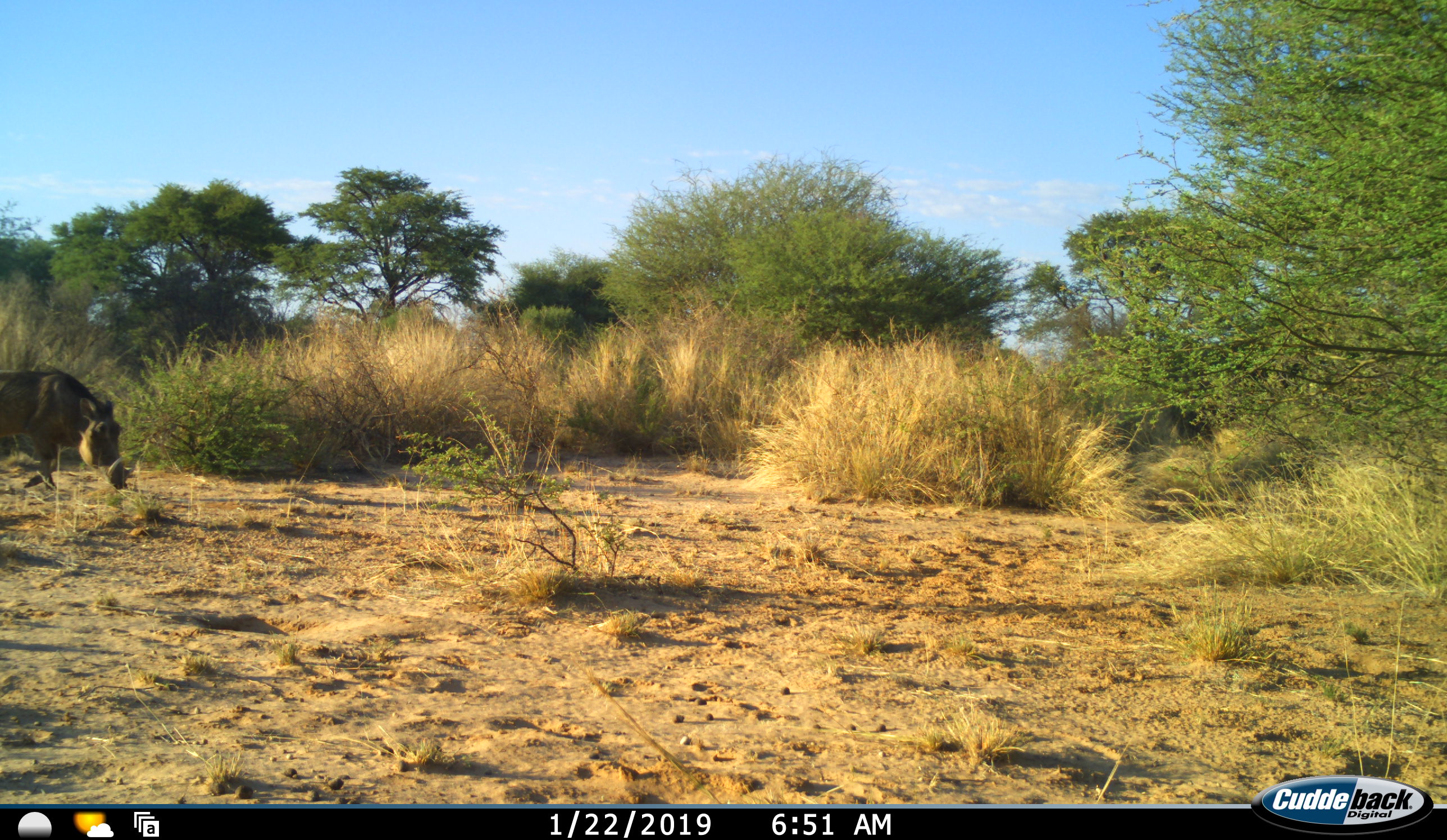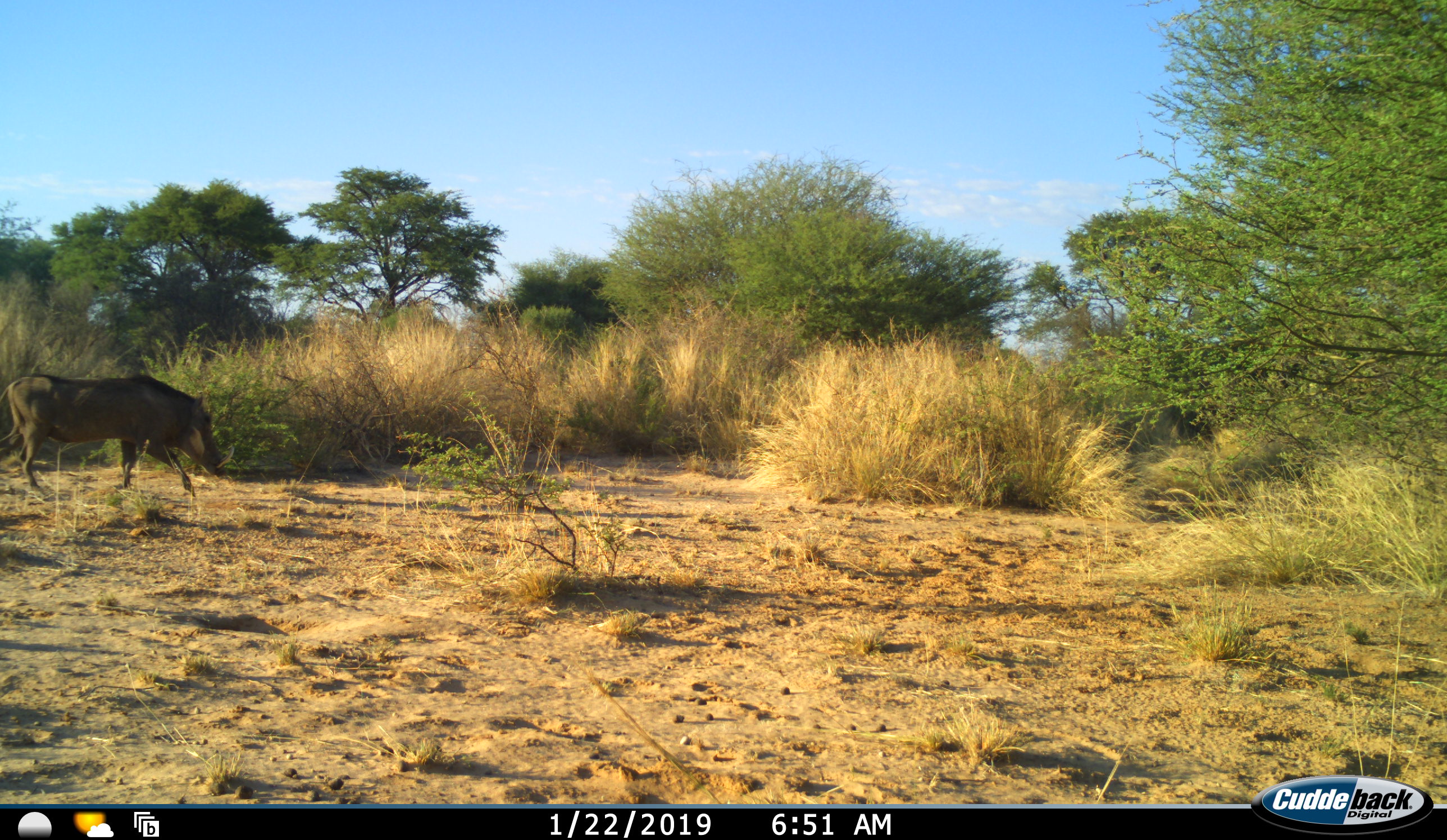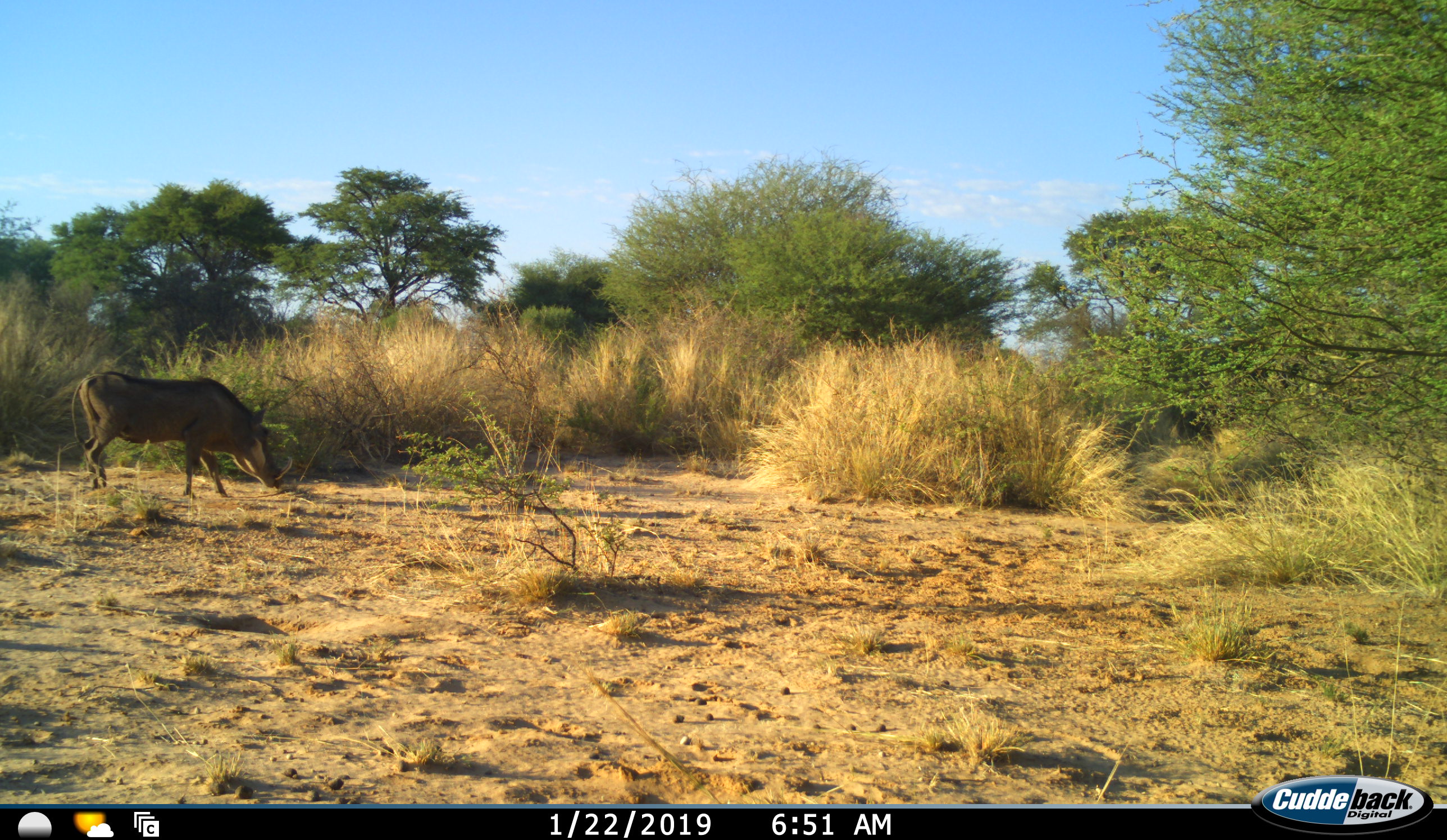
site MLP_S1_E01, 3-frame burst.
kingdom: Animalia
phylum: Chordata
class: Mammalia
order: Artiodactyla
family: Suidae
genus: Phacochoerus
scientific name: Phacochoerus africanus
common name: warthog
Warthog (Phacochoerus africanus), count 1. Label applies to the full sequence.